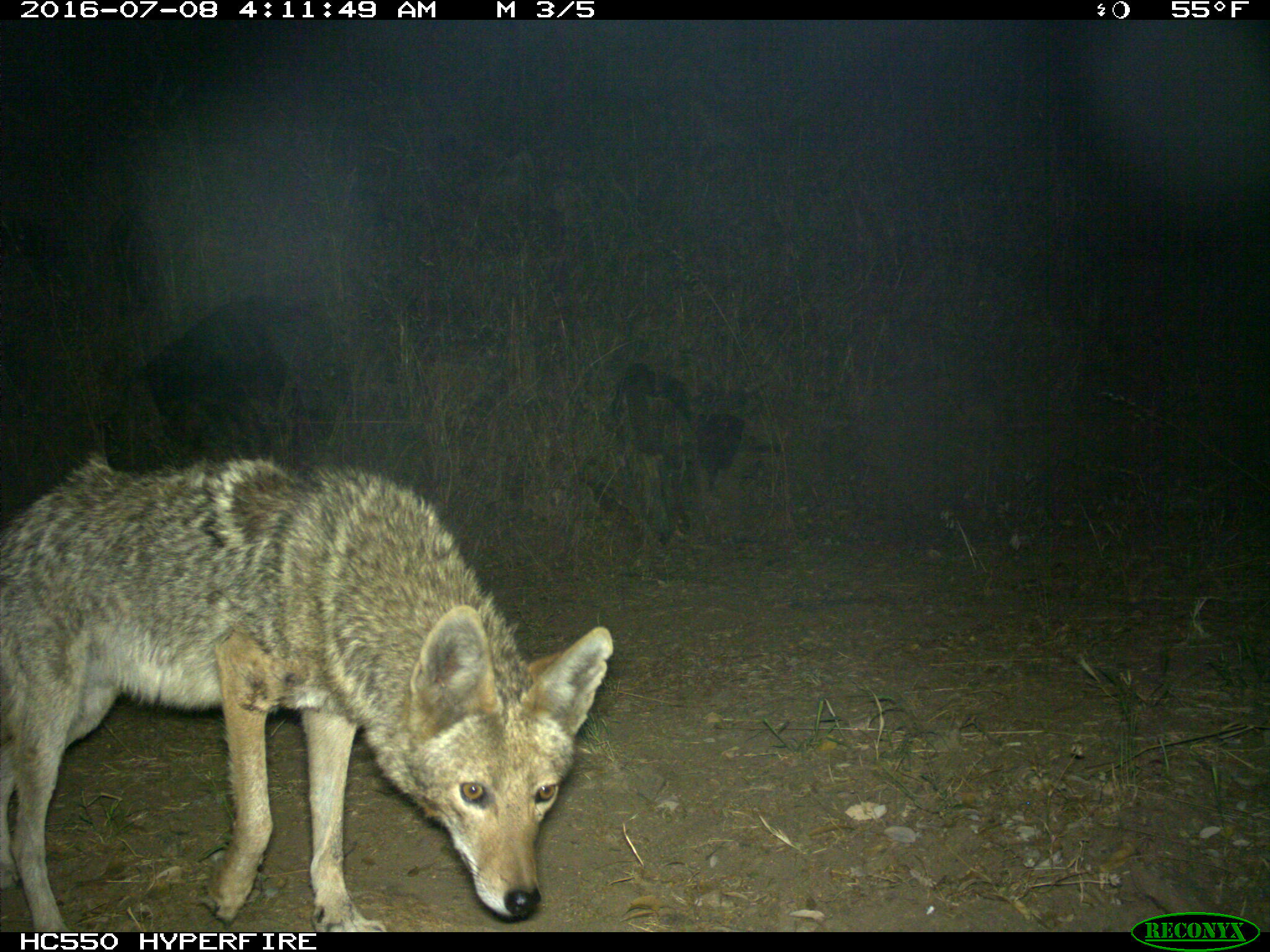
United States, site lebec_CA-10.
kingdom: Animalia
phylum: Chordata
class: Mammalia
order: Carnivora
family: Canidae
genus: Canis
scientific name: Canis latrans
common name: coyote